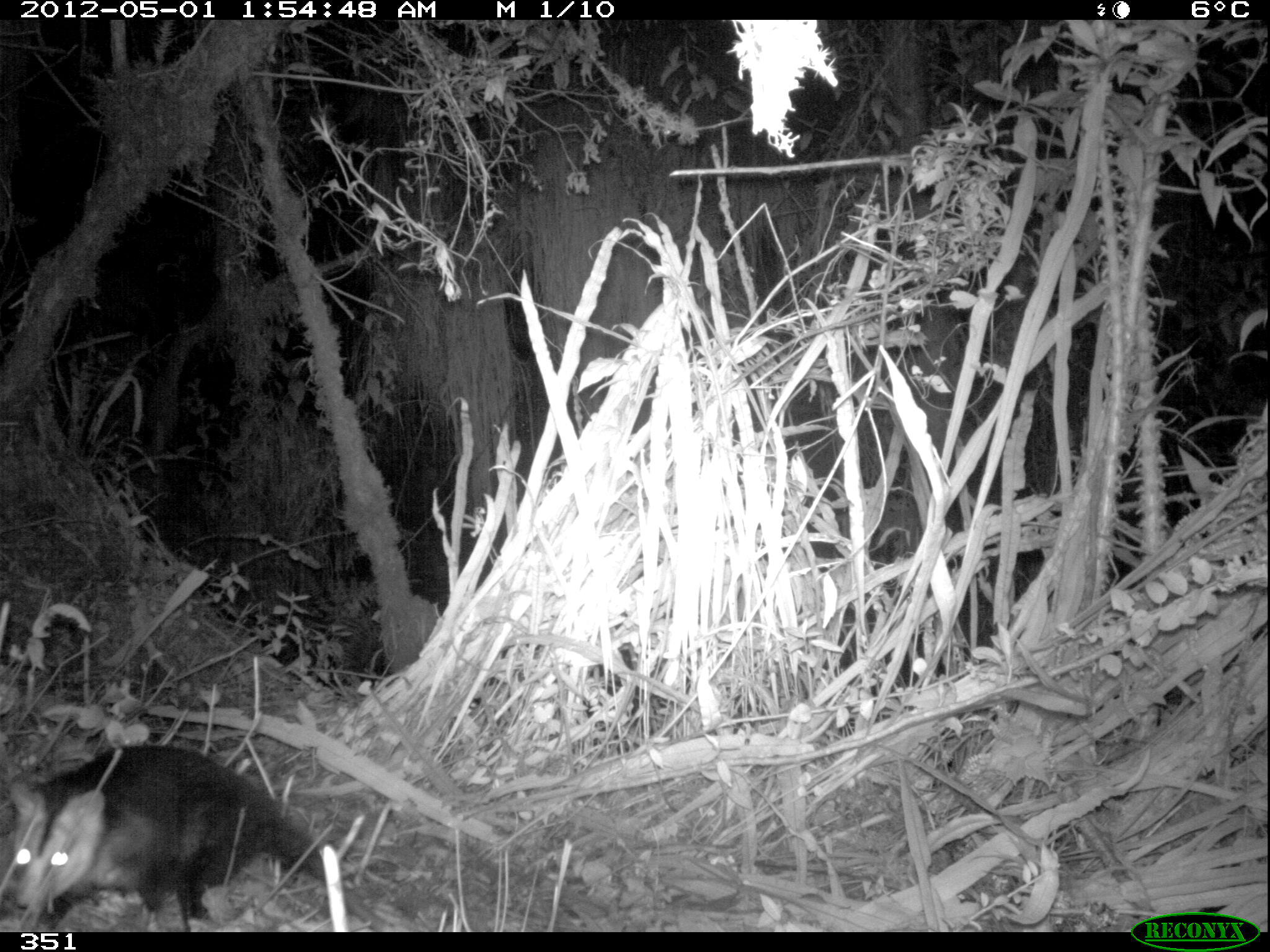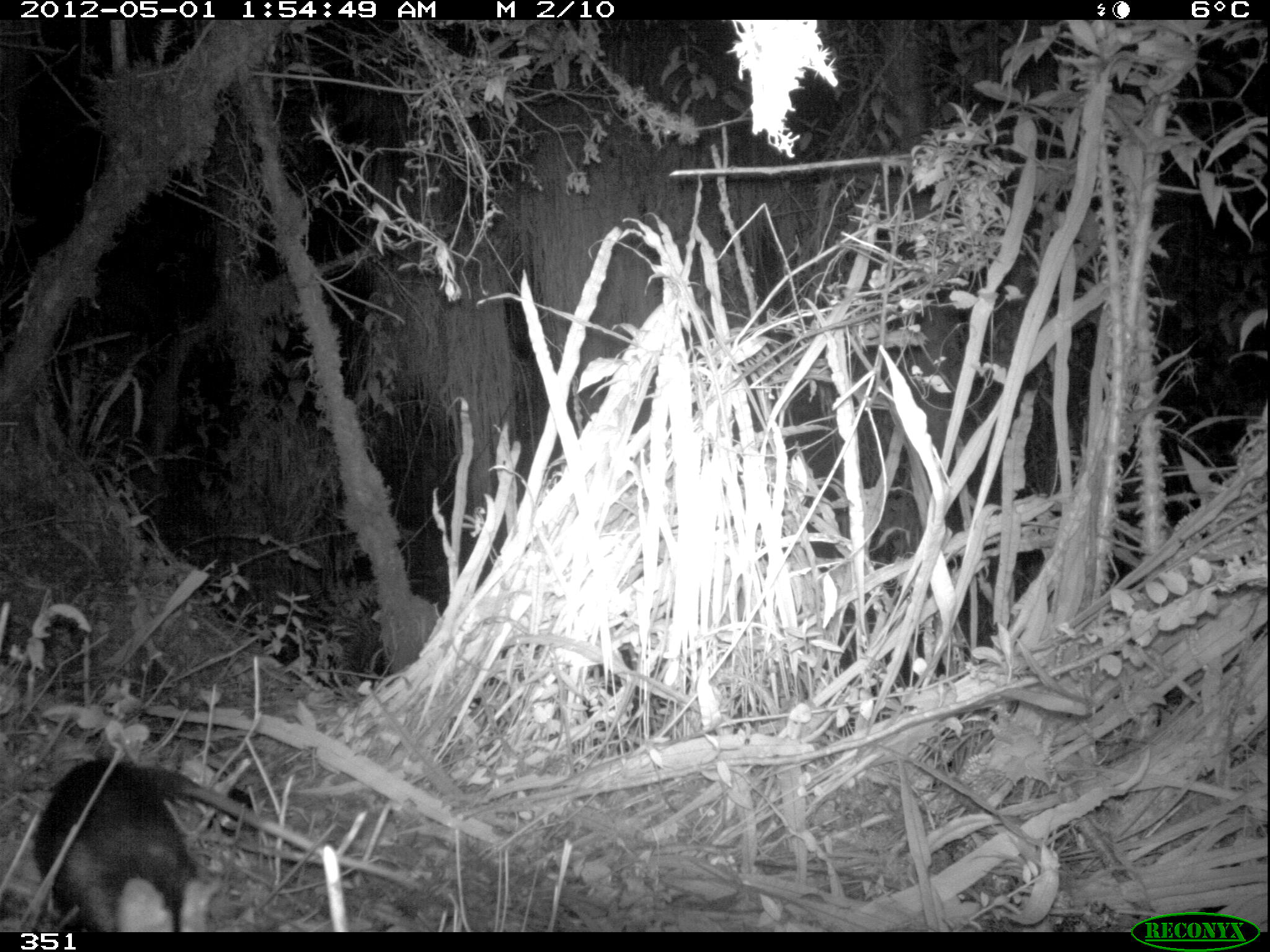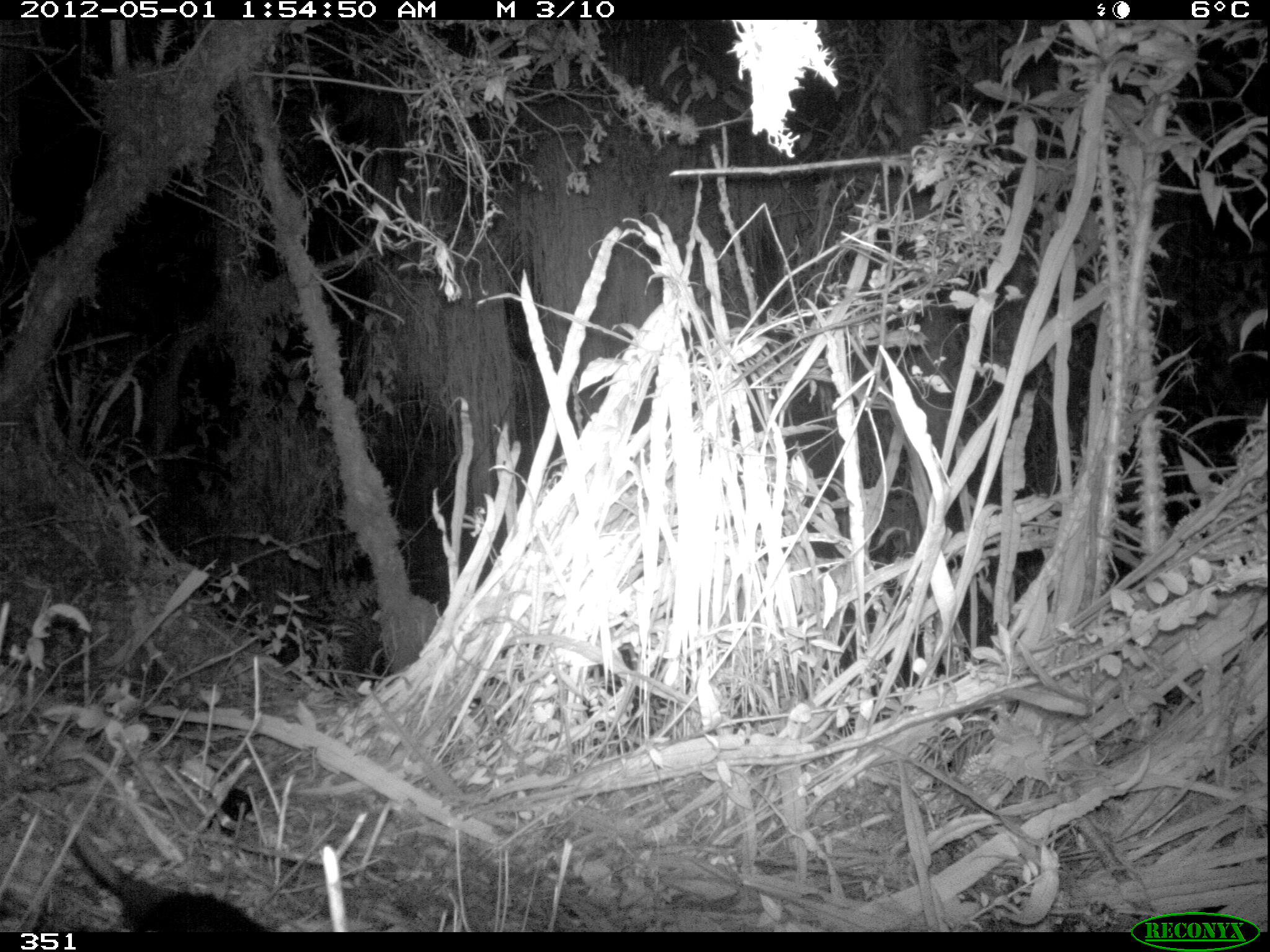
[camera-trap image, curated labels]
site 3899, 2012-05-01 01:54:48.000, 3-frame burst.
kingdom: Animalia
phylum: Chordata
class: Mammalia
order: Didelphimorphia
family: Didelphidae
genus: Didelphis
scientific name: Didelphis pernigra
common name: andean white-eared opossum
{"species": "Didelphis pernigra (andean white-eared opossum)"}